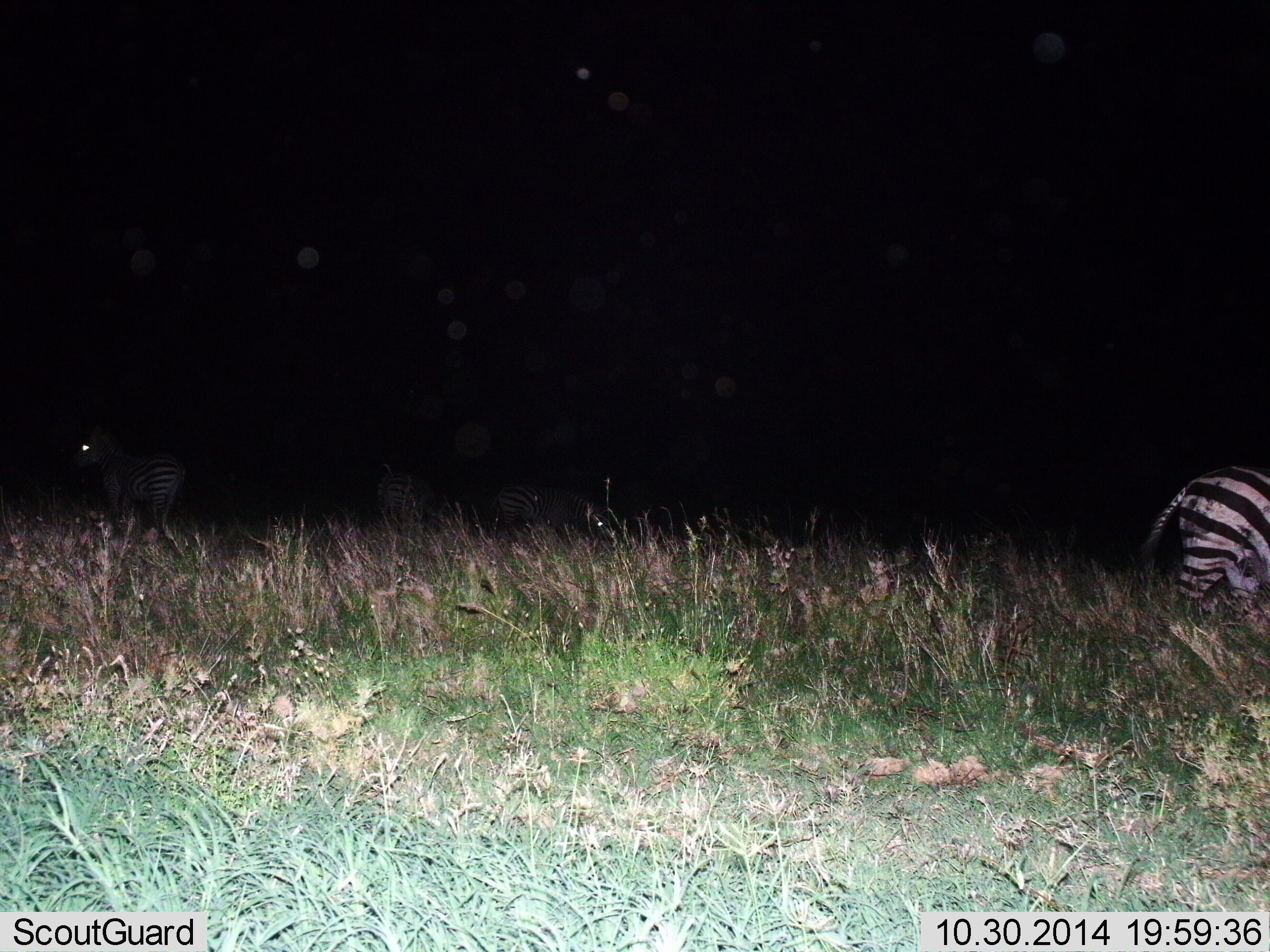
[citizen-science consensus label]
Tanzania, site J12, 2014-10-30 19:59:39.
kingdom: Animalia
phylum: Chordata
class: Mammalia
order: Perissodactyla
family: Equidae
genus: Equus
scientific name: Equus quagga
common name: plains zebra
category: zebra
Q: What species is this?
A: Zebra (plains zebra) (Equus quagga).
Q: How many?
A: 4.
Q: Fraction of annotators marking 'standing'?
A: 40%.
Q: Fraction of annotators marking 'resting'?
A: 20%.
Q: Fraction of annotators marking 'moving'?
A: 40%.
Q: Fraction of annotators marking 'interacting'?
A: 10%.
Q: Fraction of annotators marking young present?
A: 0%.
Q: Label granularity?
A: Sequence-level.